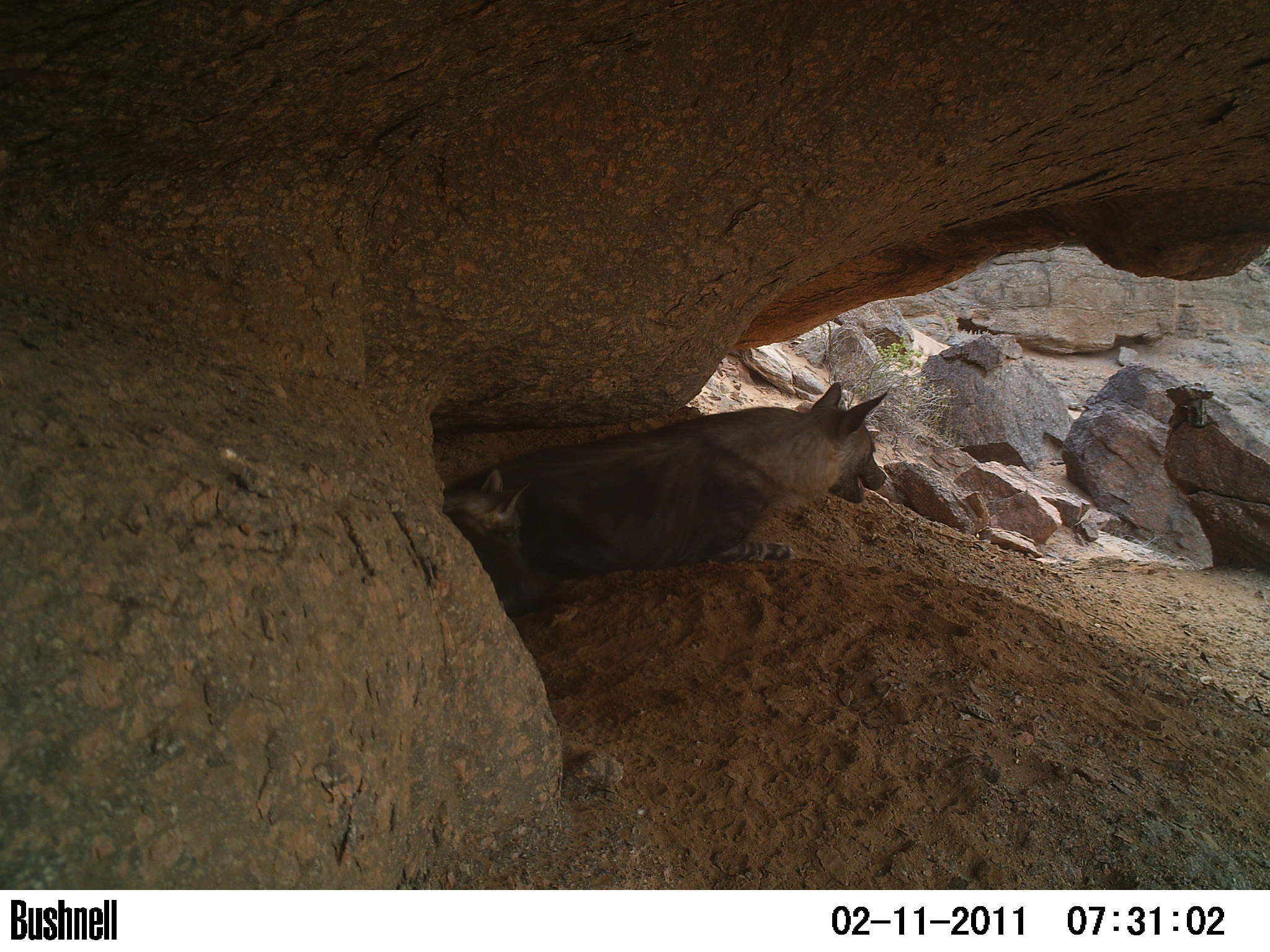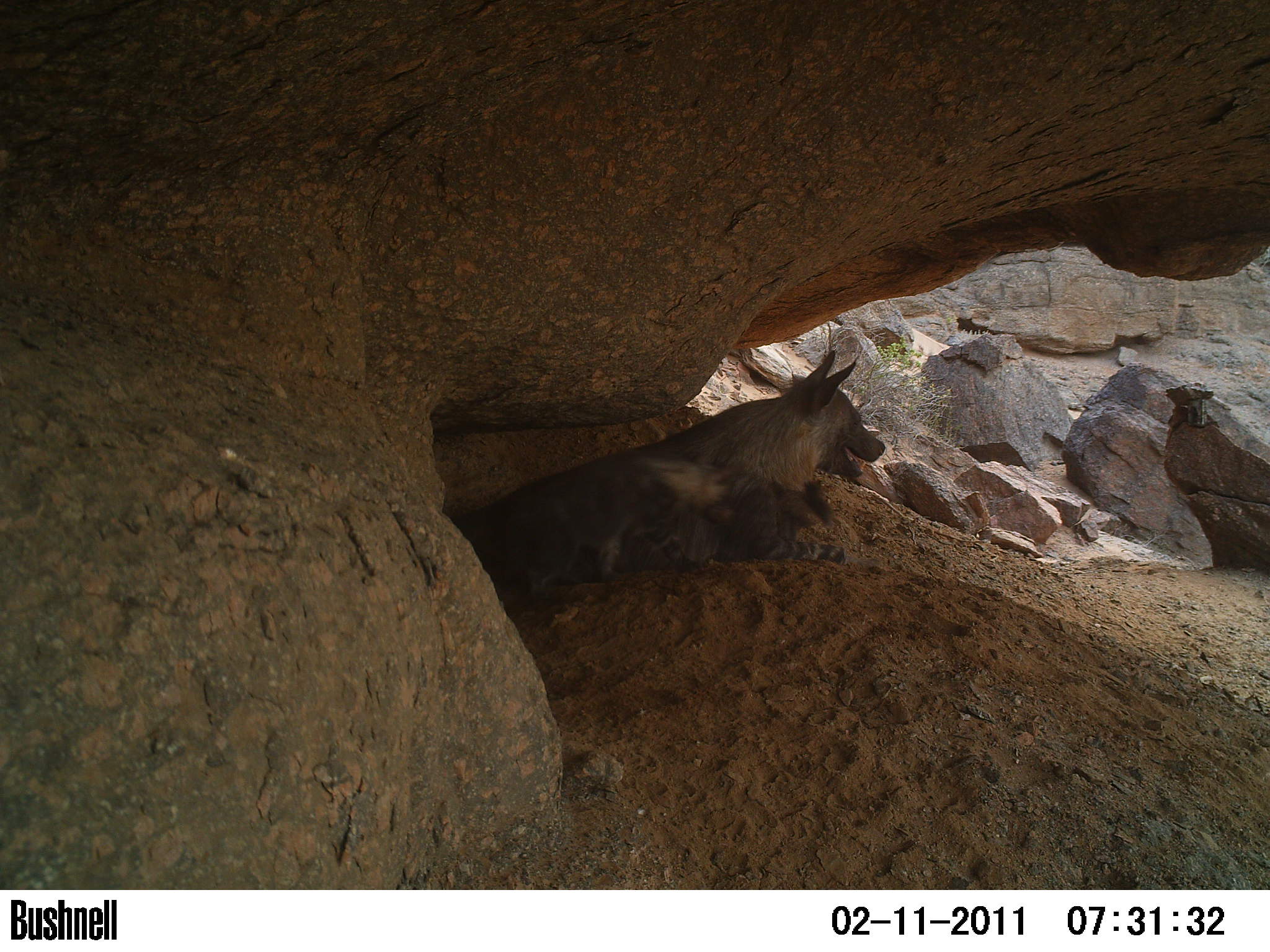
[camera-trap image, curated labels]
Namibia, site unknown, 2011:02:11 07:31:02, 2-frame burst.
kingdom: Animalia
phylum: Chordata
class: Mammalia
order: Carnivora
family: Hyaenidae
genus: Parahyaena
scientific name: Parahyaena brunnea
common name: brown hyena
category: hyaena brunnea